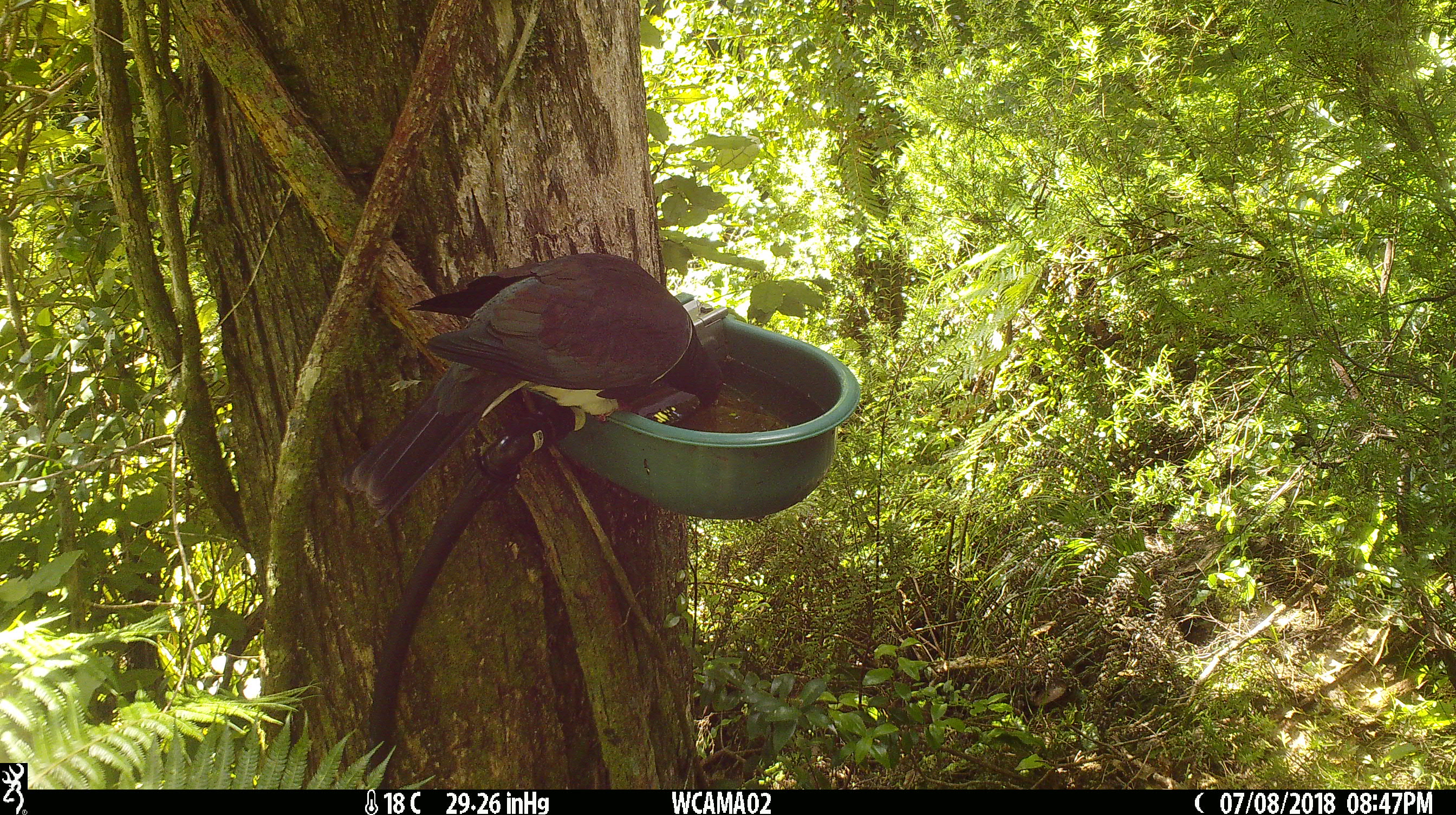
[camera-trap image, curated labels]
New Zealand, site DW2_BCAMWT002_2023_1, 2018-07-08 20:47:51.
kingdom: Animalia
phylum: Chordata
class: Aves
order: Columbiformes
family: Columbidae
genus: Hemiphaga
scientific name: Hemiphaga novaeseelandiae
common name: new zealand pigeon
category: kereru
Kereru (new zealand pigeon) (Hemiphaga novaeseelandiae).